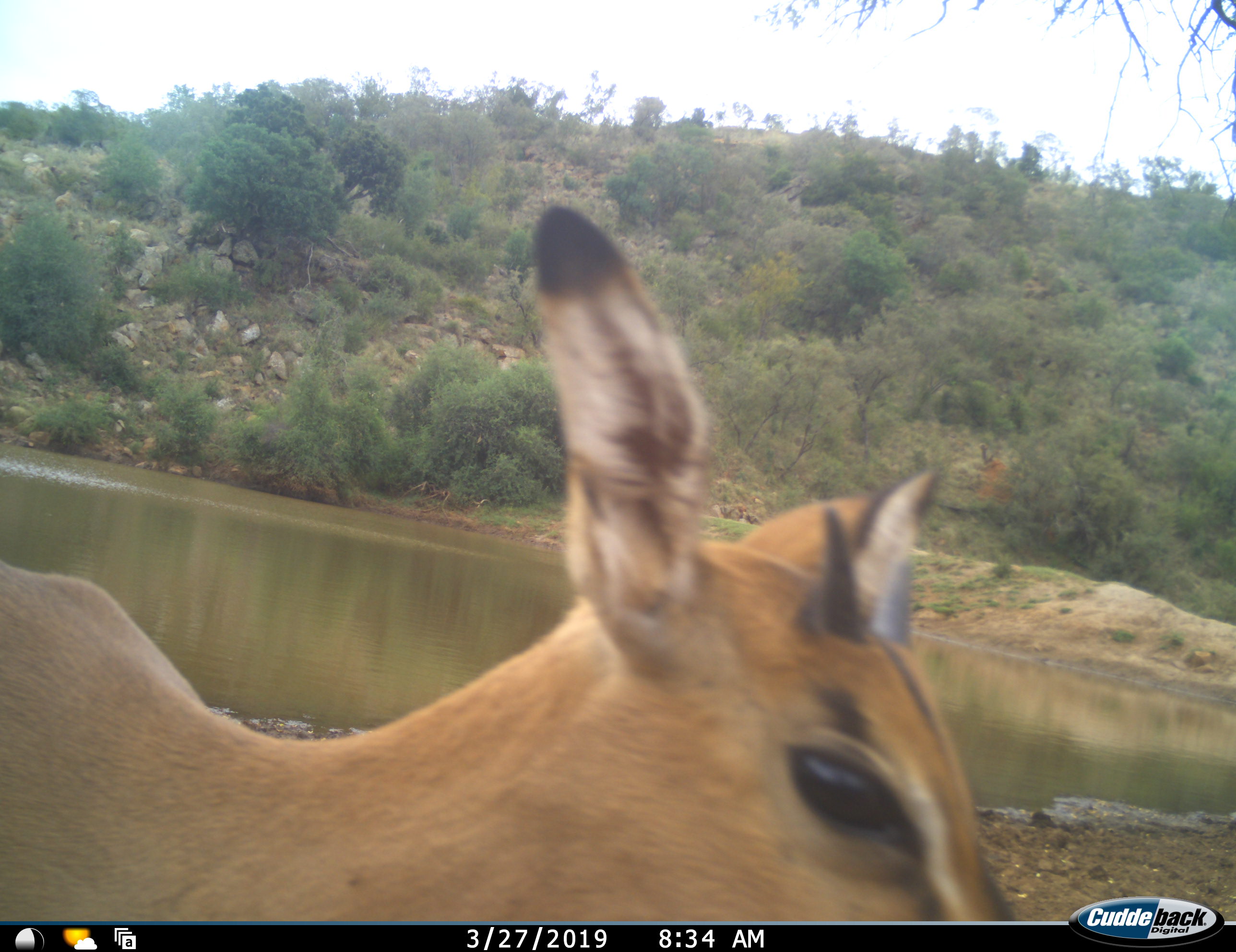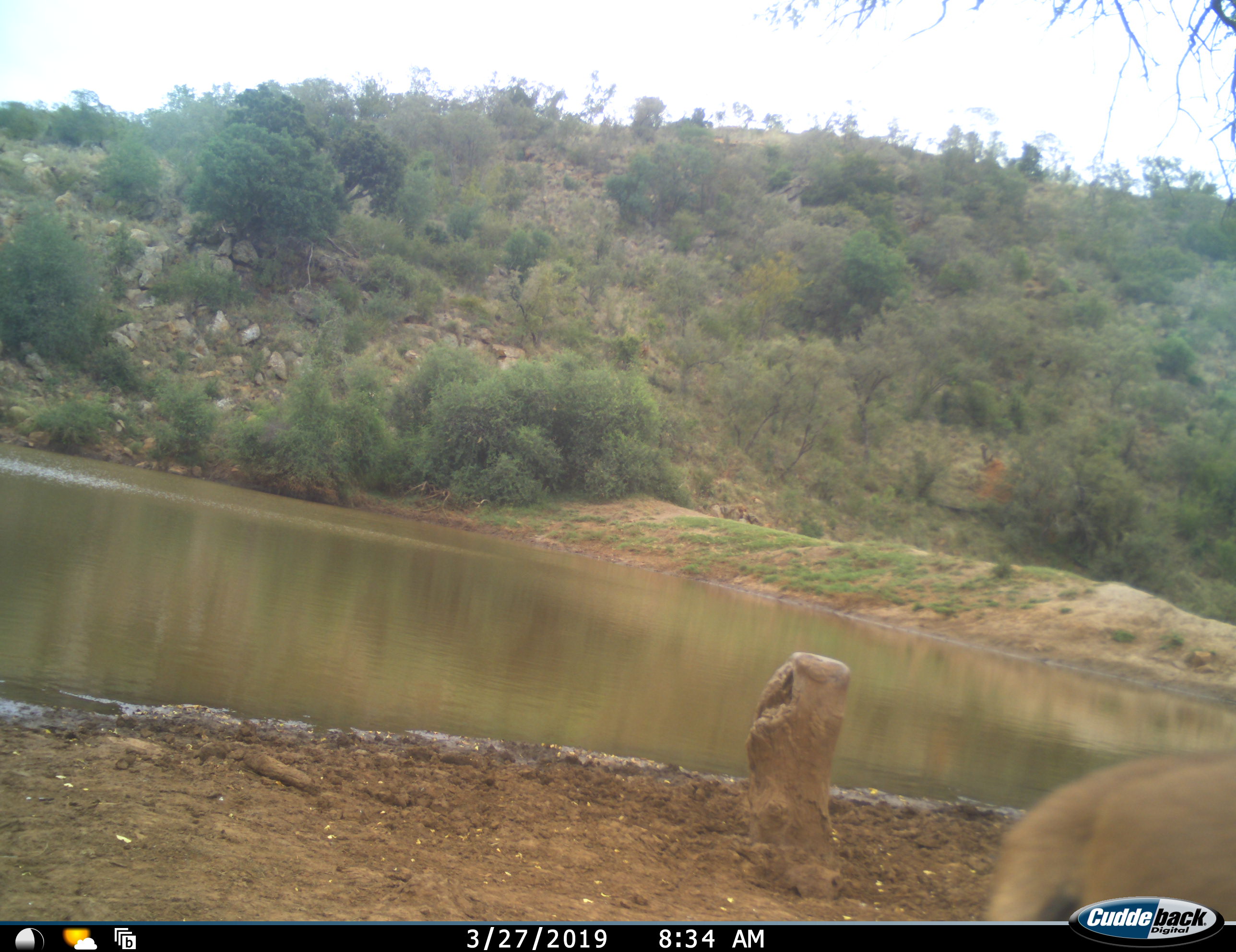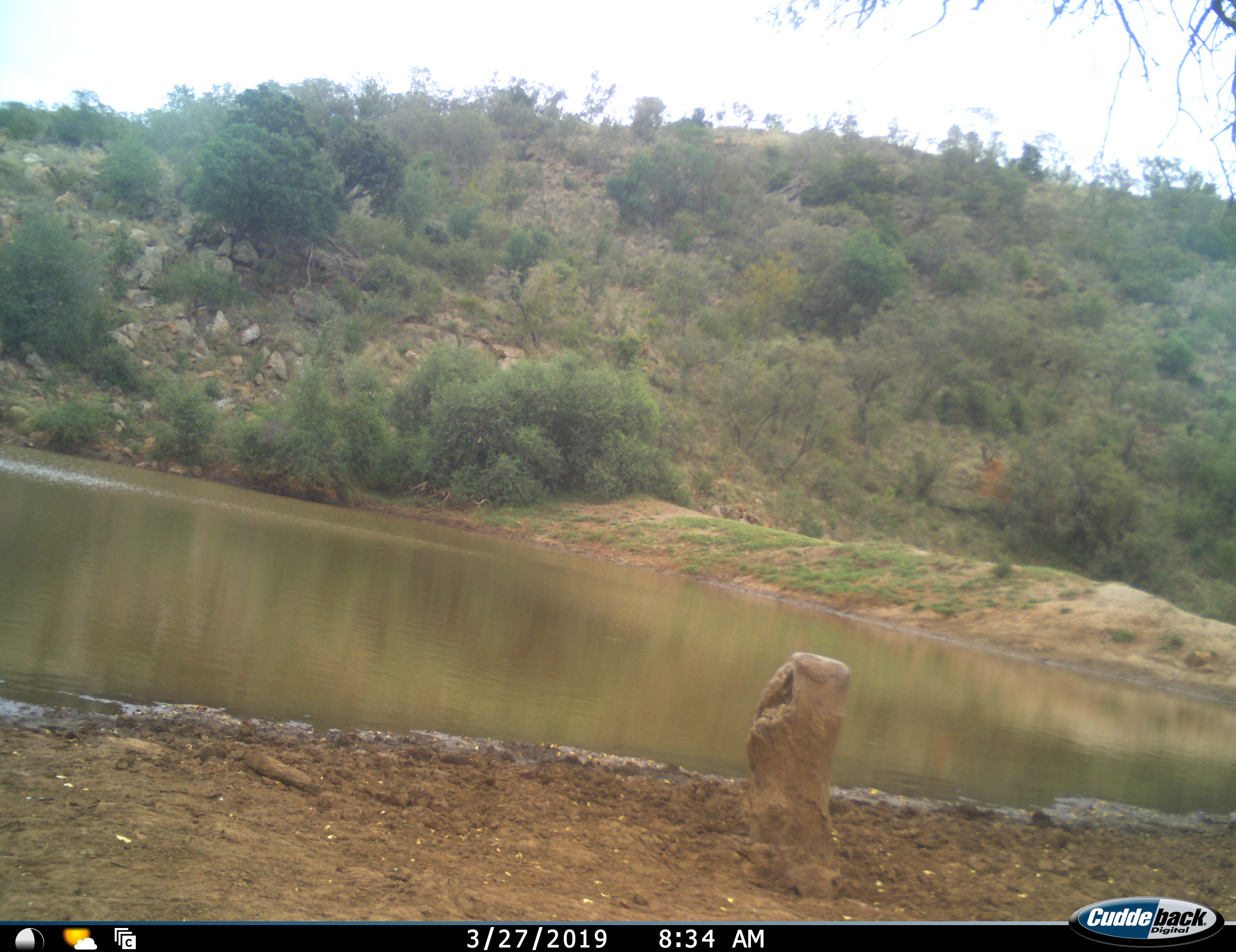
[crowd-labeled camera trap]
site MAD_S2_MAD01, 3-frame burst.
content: unidentified animal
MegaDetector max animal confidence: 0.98